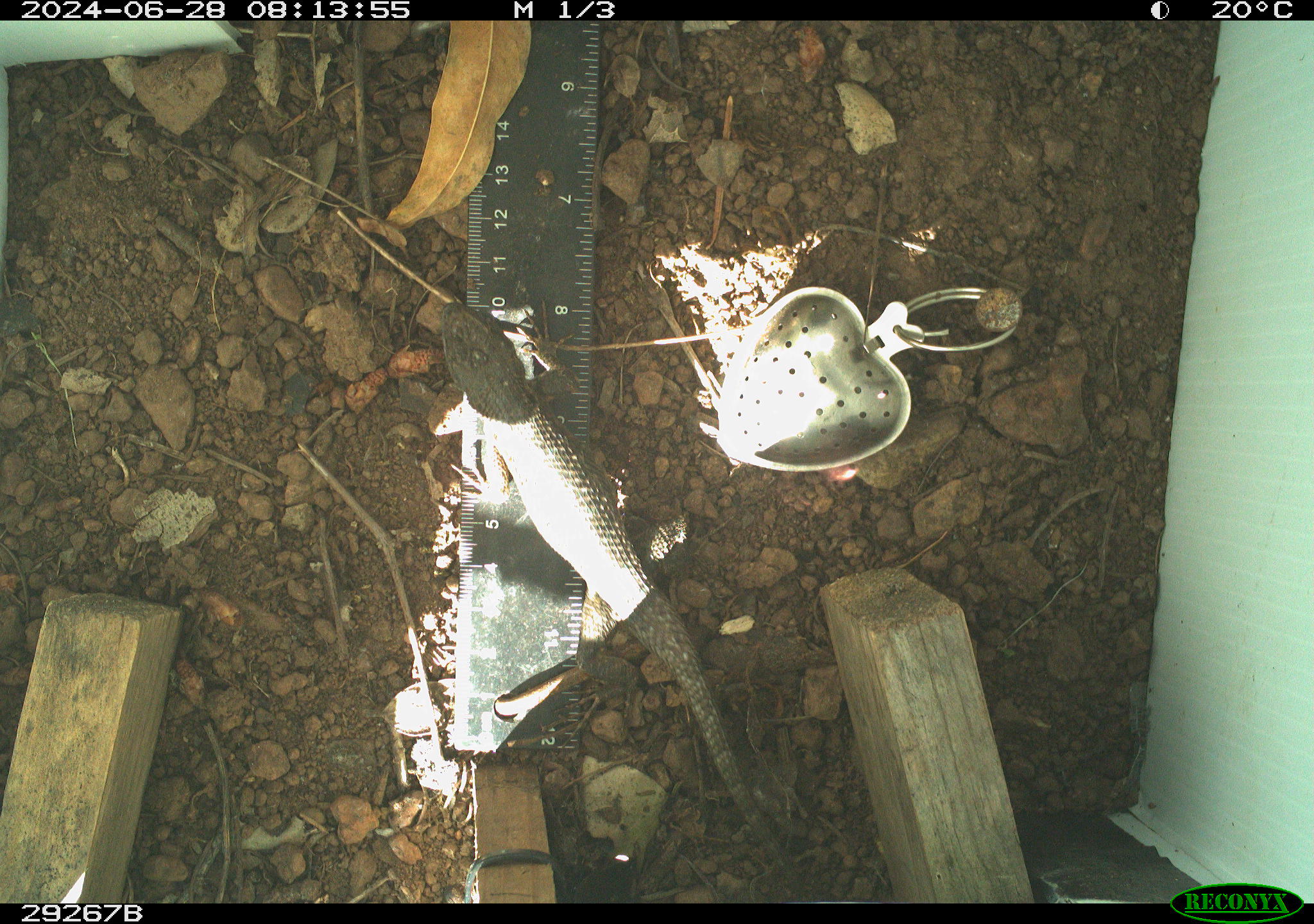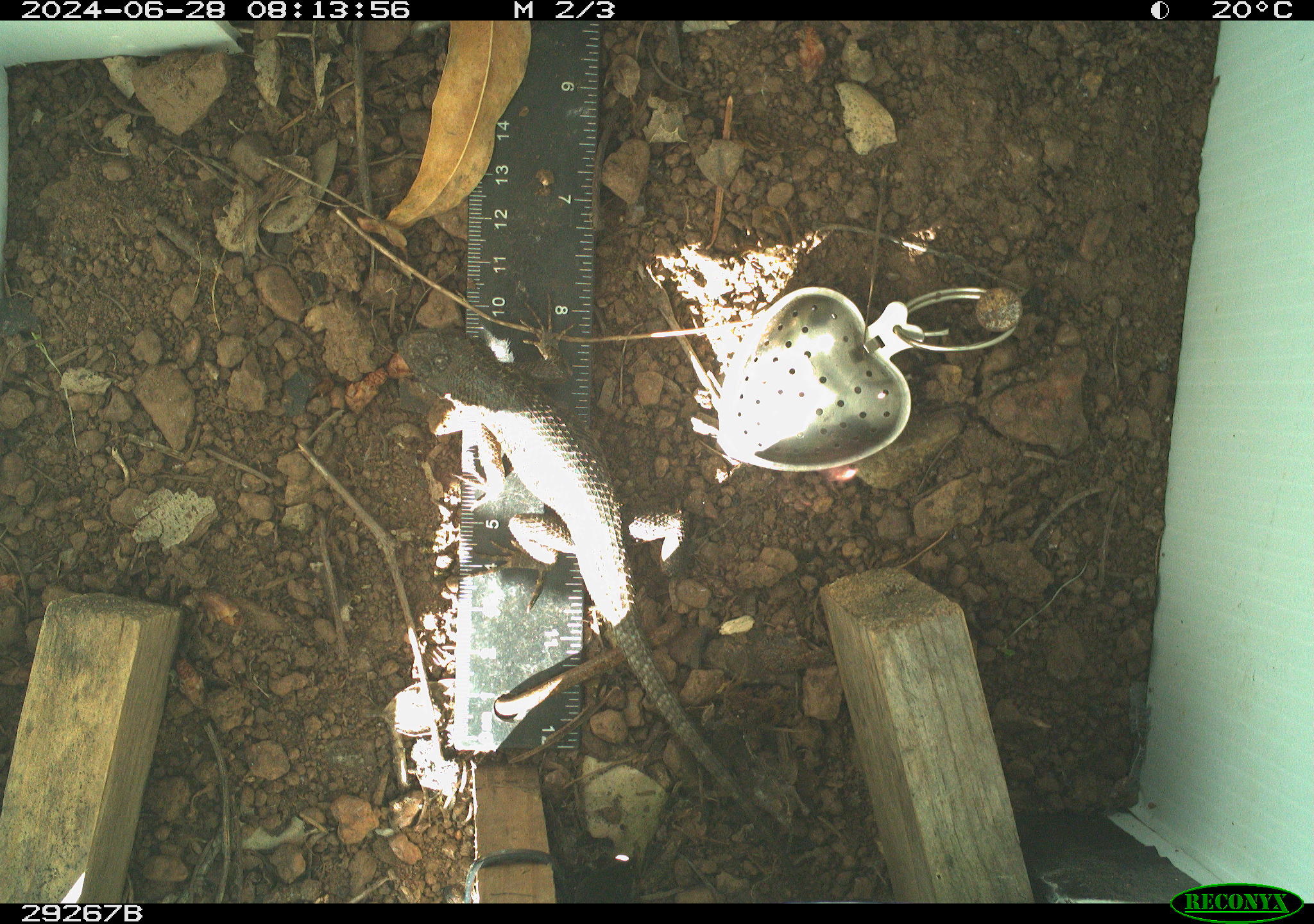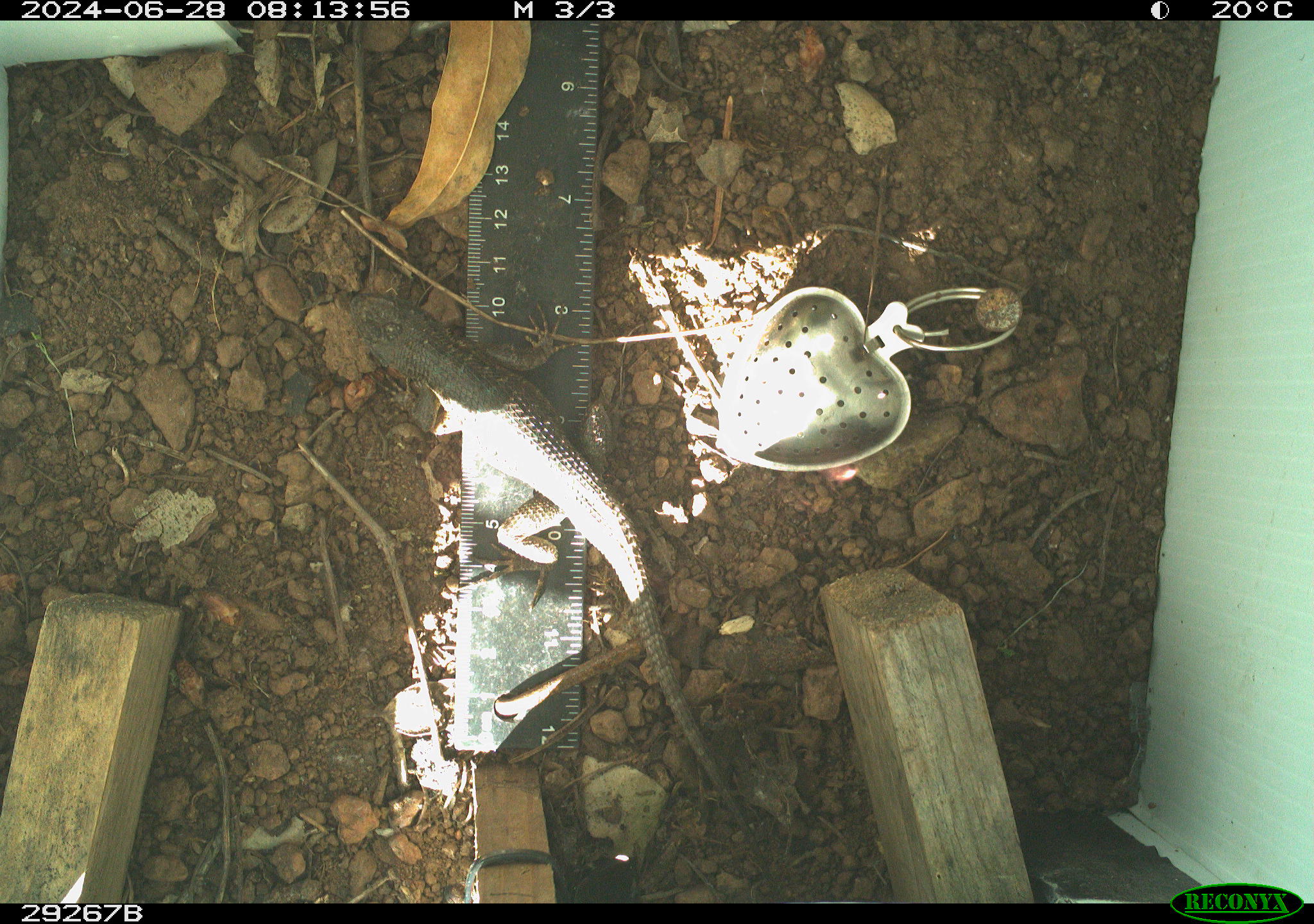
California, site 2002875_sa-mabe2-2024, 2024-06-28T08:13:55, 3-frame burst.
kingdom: Animalia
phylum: Chordata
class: Reptilia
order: Squamata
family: Phrynosomatidae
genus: Sceloporus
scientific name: Sceloporus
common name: spiny lizards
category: sceloporus species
Sceloporus species (spiny lizards) (Sceloporus).